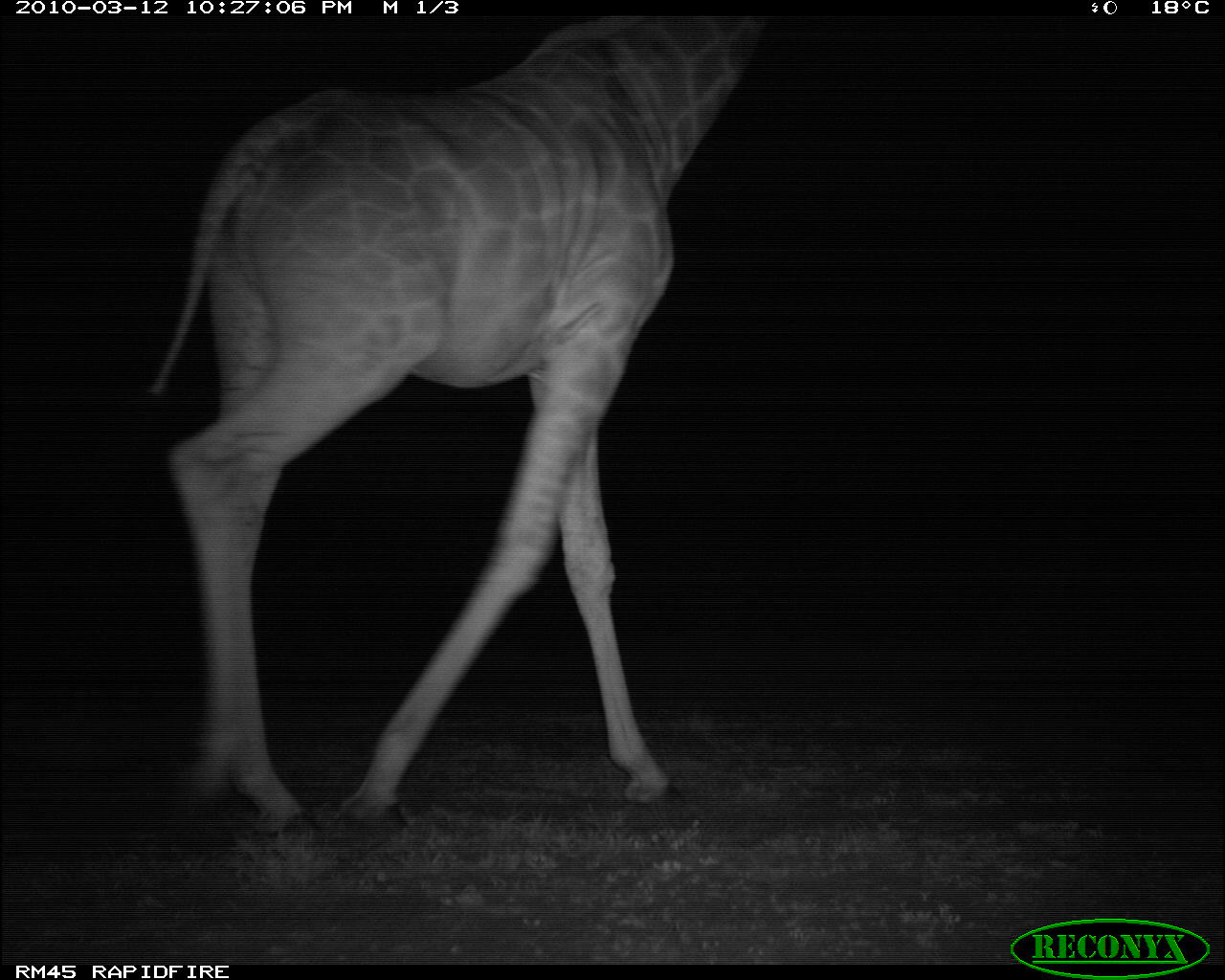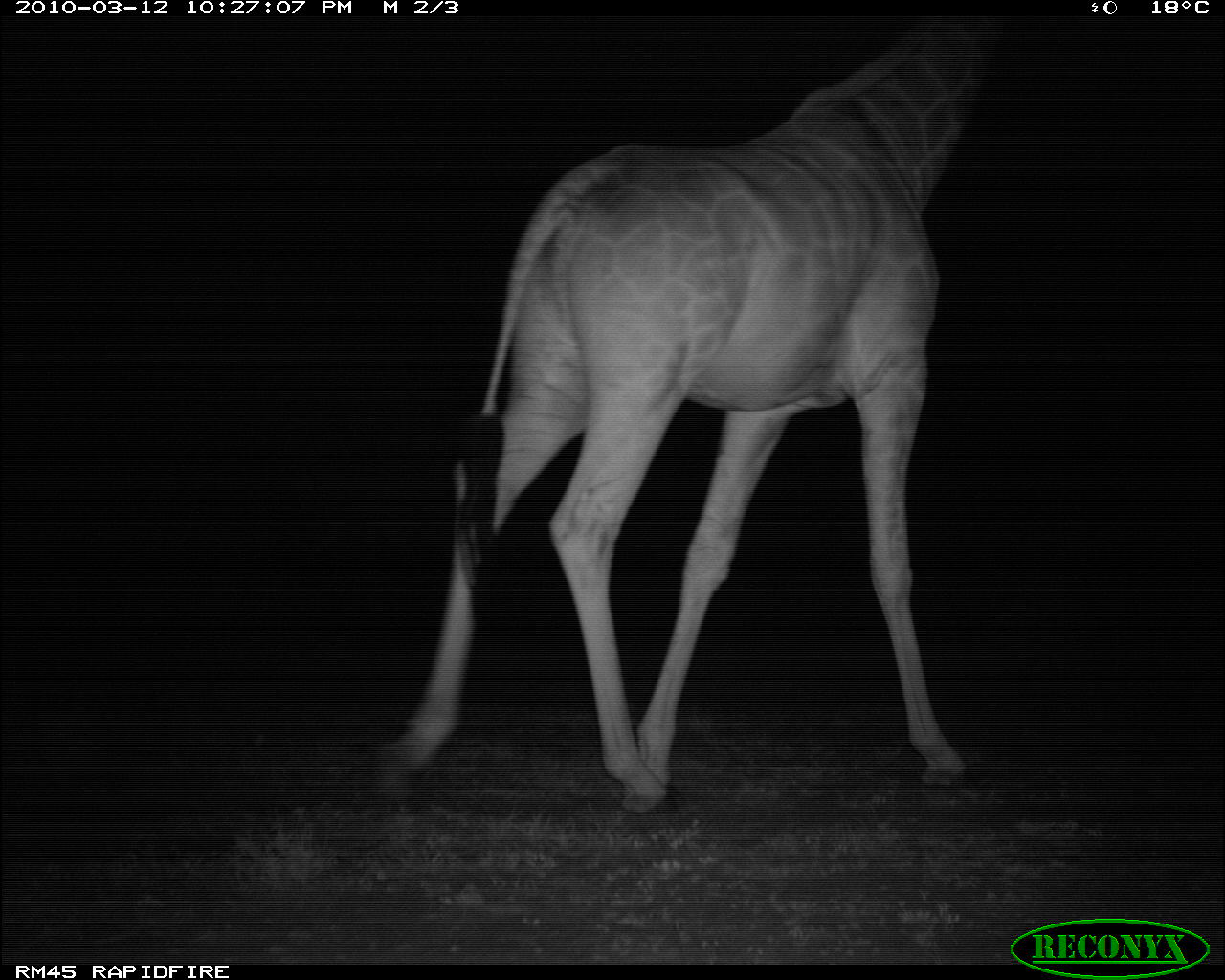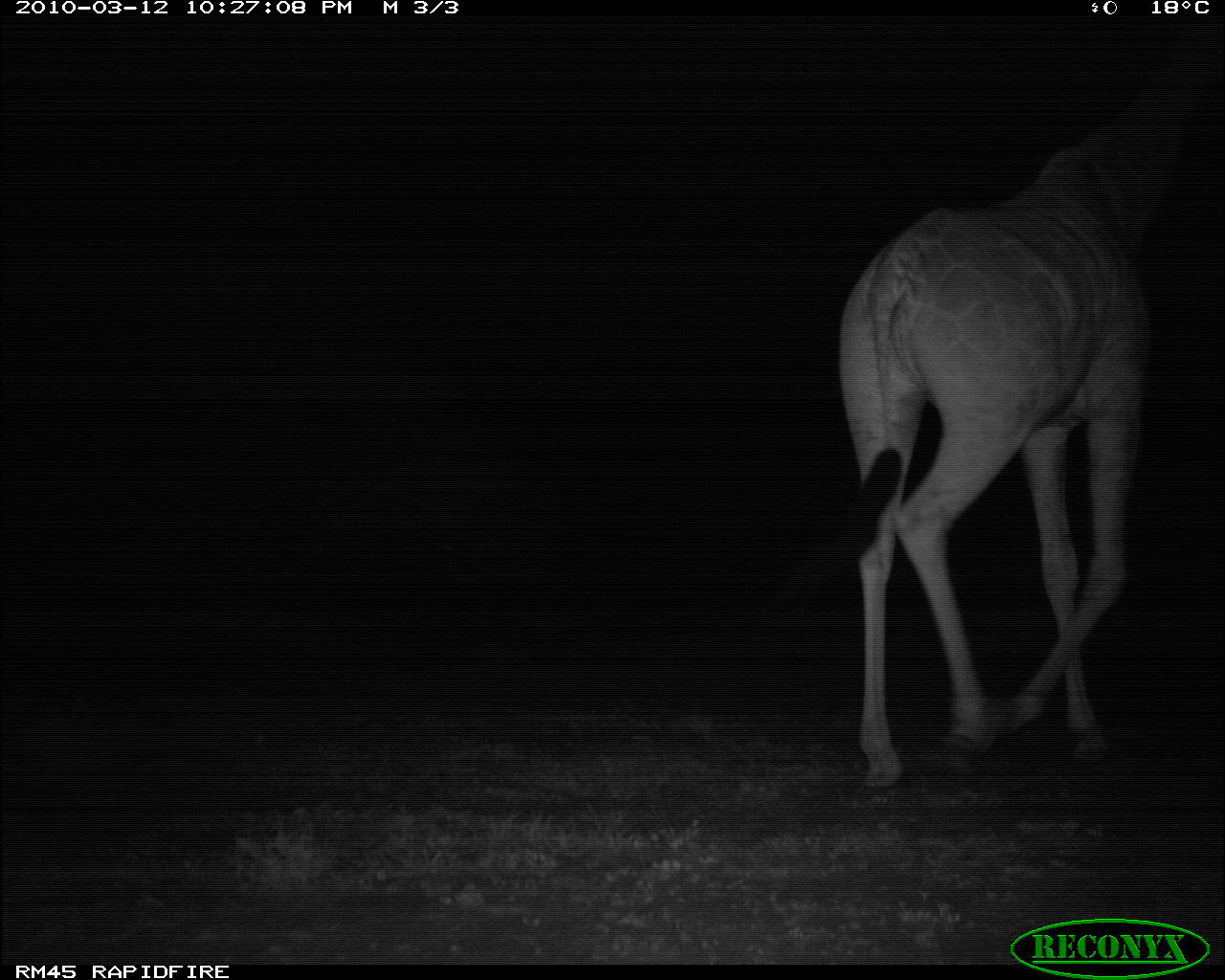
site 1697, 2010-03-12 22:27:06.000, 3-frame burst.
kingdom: Animalia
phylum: Chordata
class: Mammalia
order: Artiodactyla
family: Giraffidae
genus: Giraffa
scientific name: Giraffa camelopardalis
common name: giraffe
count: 1